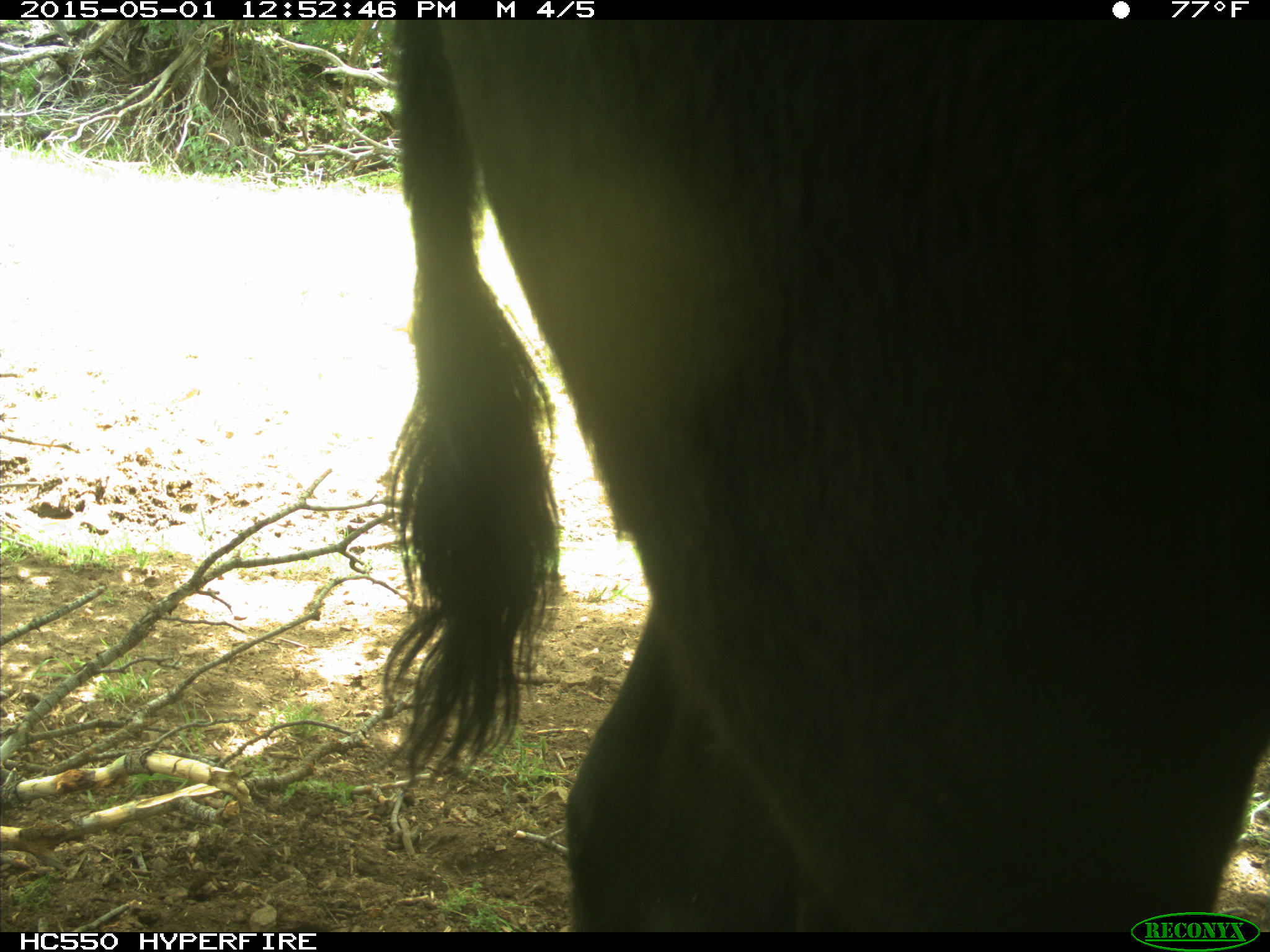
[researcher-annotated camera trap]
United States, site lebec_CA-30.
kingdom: Animalia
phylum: Chordata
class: Mammalia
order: Artiodactyla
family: Bovidae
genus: Bos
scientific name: Bos taurus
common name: domestic cow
Bos taurus (domestic cow).